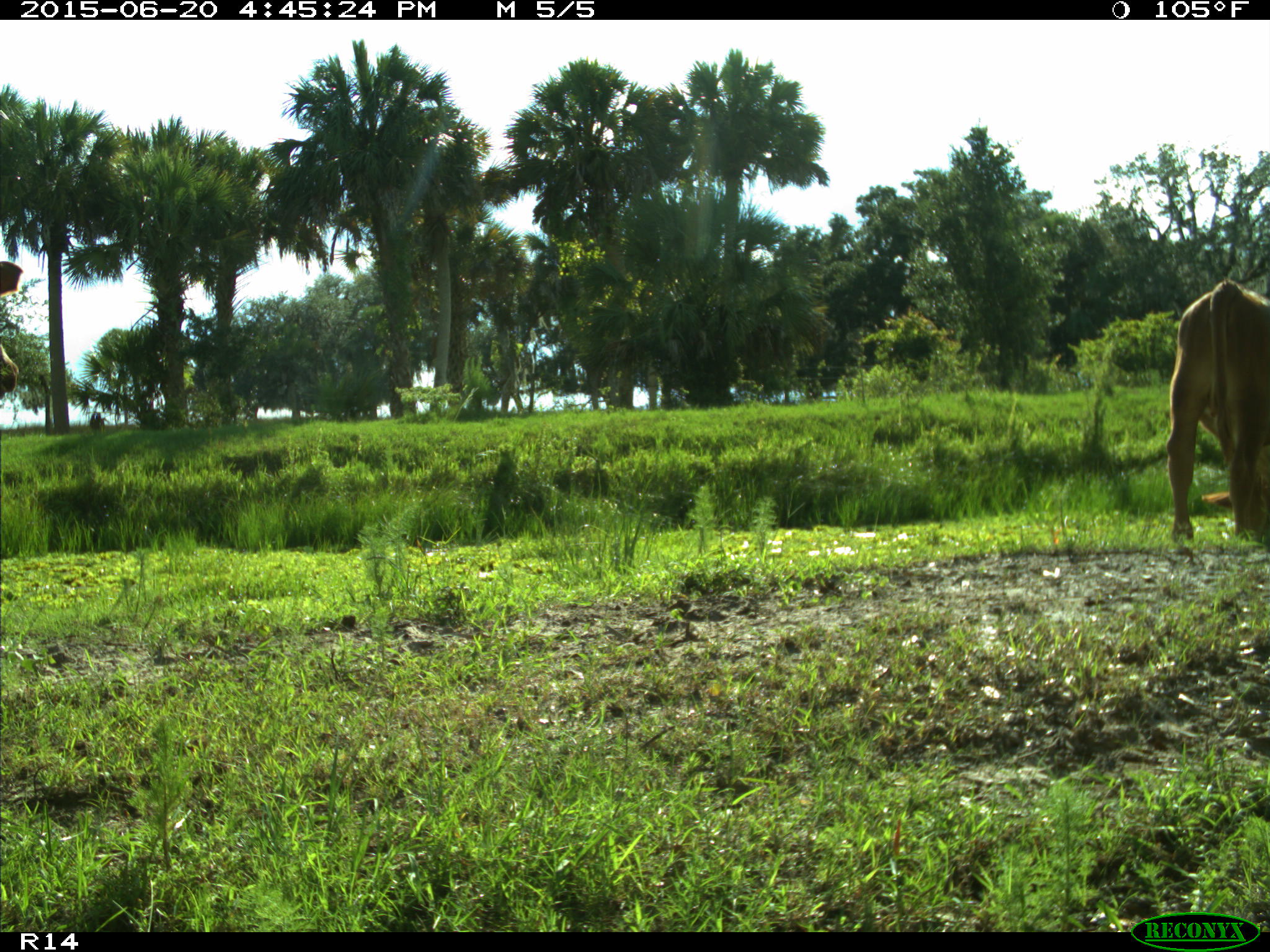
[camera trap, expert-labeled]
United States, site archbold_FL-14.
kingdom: Animalia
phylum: Chordata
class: Mammalia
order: Artiodactyla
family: Bovidae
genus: Bos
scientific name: Bos taurus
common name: domestic cow